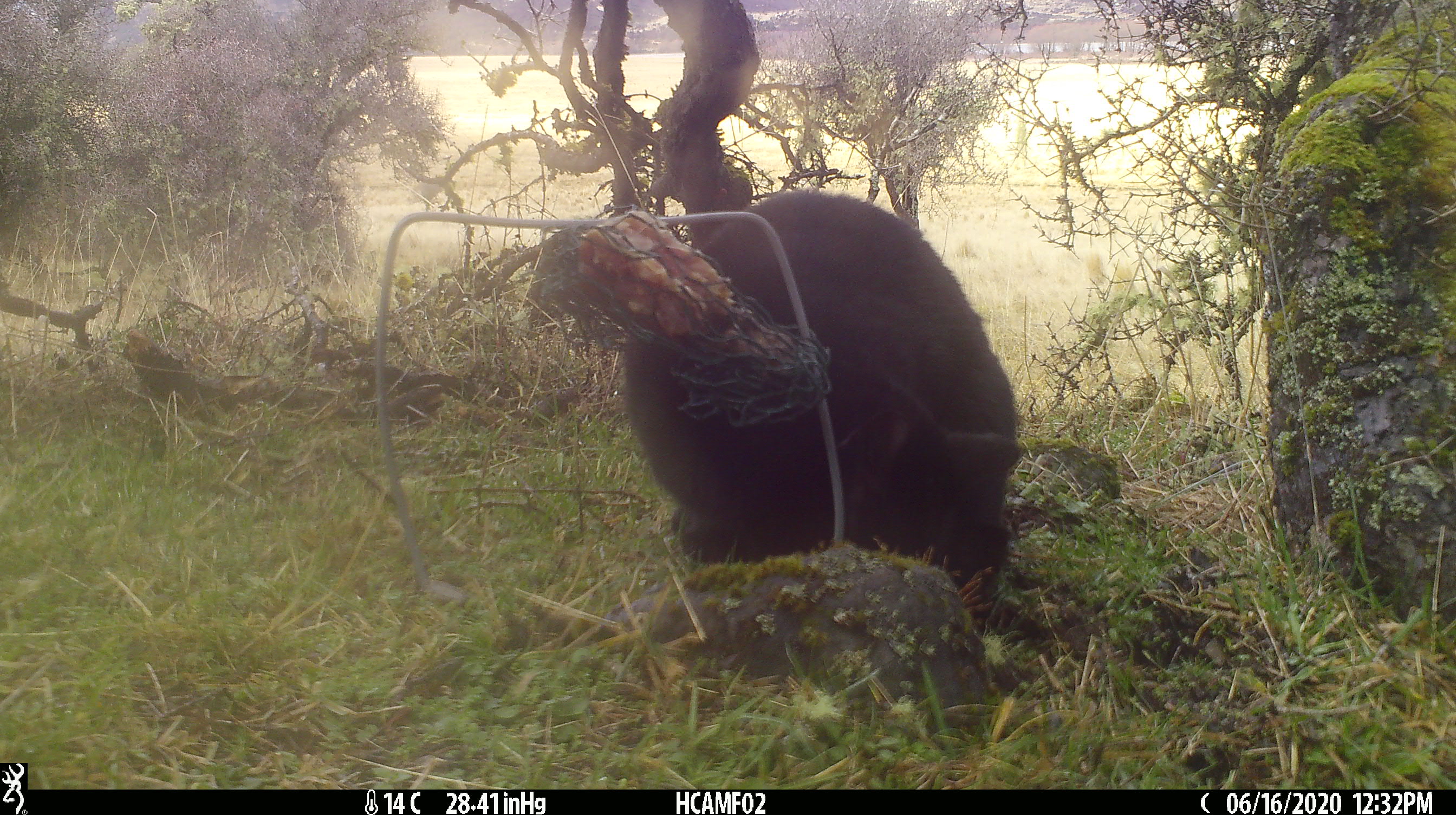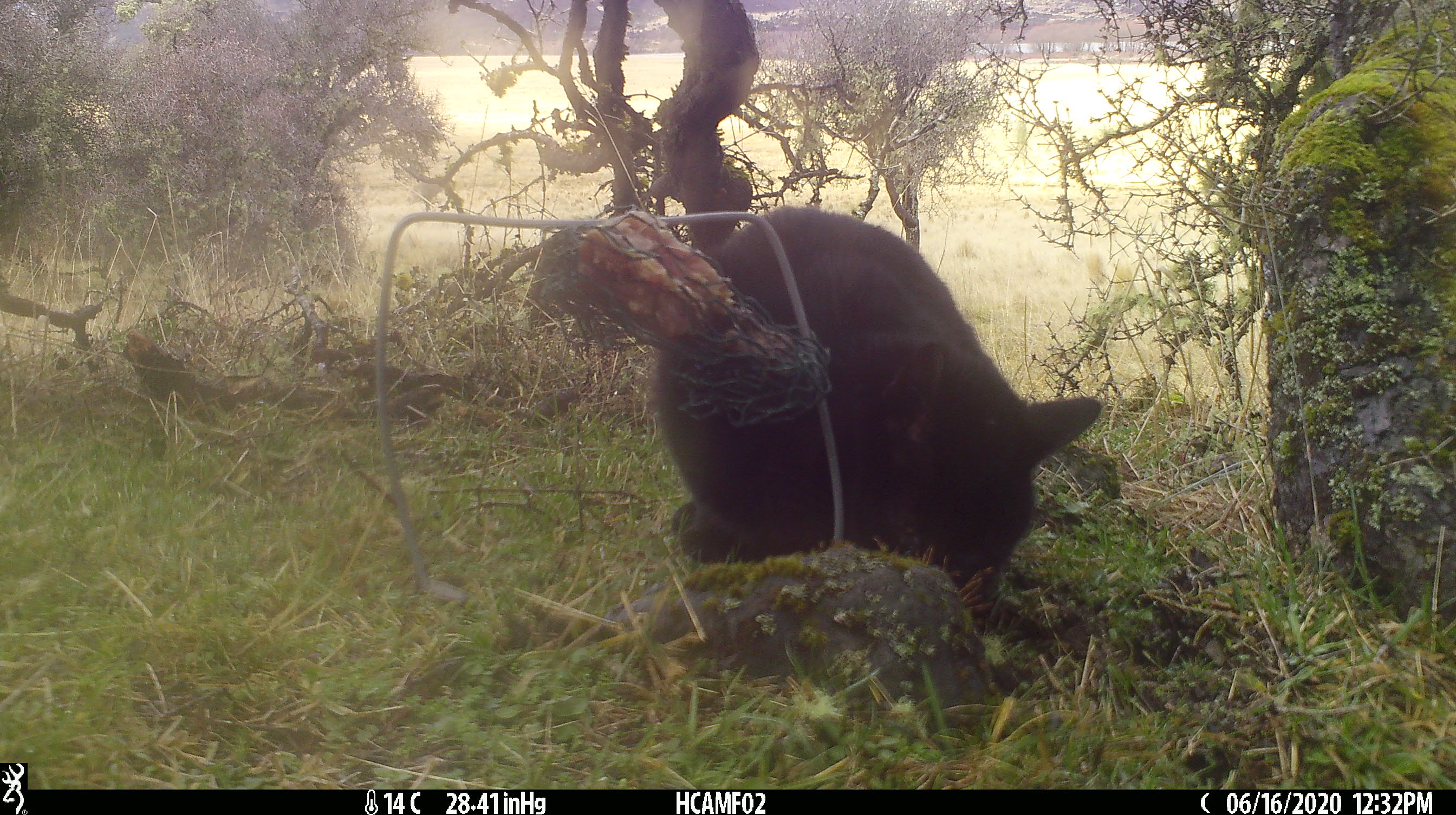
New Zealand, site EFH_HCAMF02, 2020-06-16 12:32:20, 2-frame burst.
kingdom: Animalia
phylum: Chordata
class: Mammalia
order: Carnivora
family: Felidae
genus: Felis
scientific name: Felis catus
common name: domestic cat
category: cat